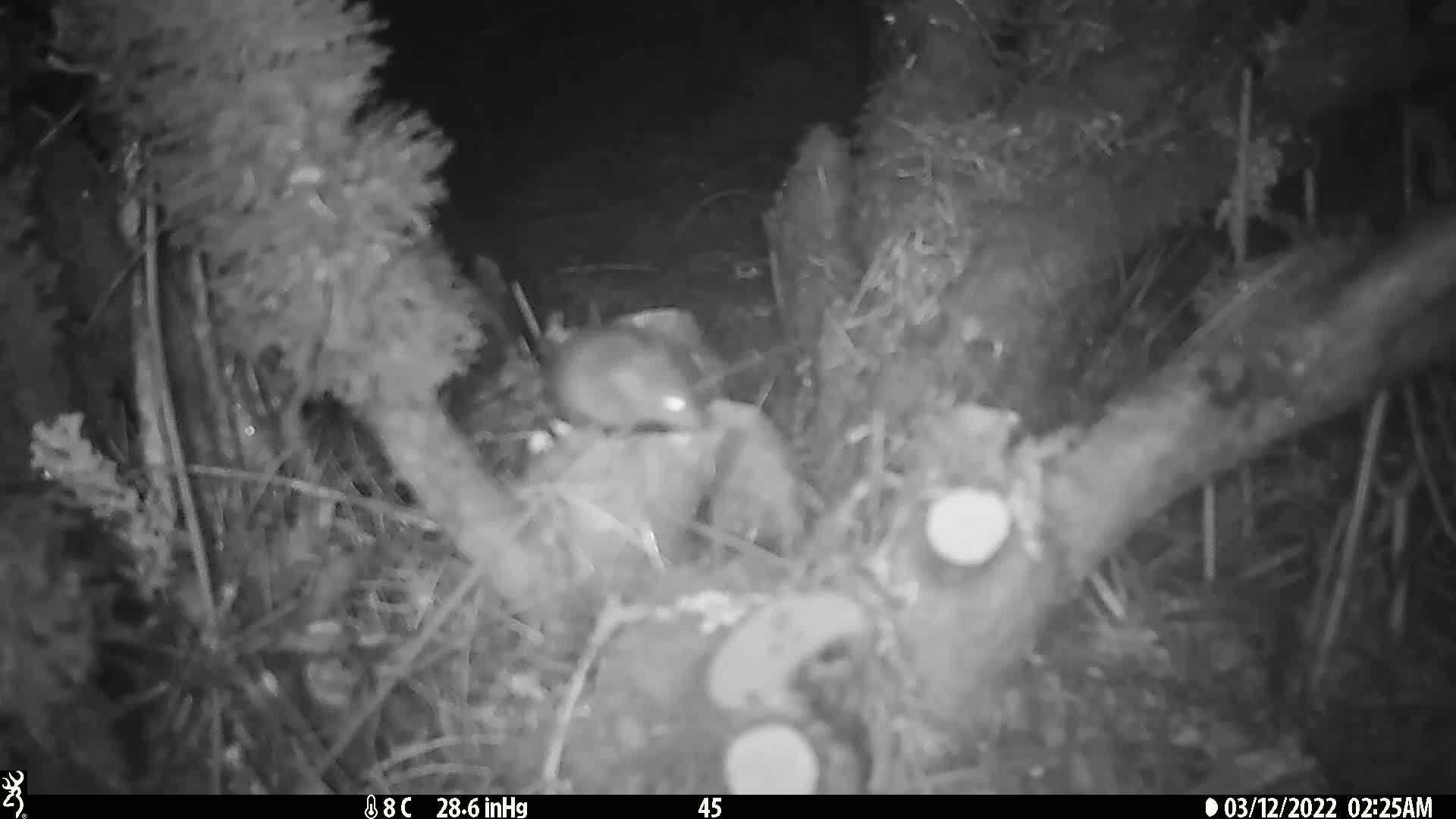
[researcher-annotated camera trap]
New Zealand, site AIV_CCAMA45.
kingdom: Animalia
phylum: Chordata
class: Mammalia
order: Rodentia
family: Muridae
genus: Mus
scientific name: Mus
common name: mouse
Mouse (Mus).